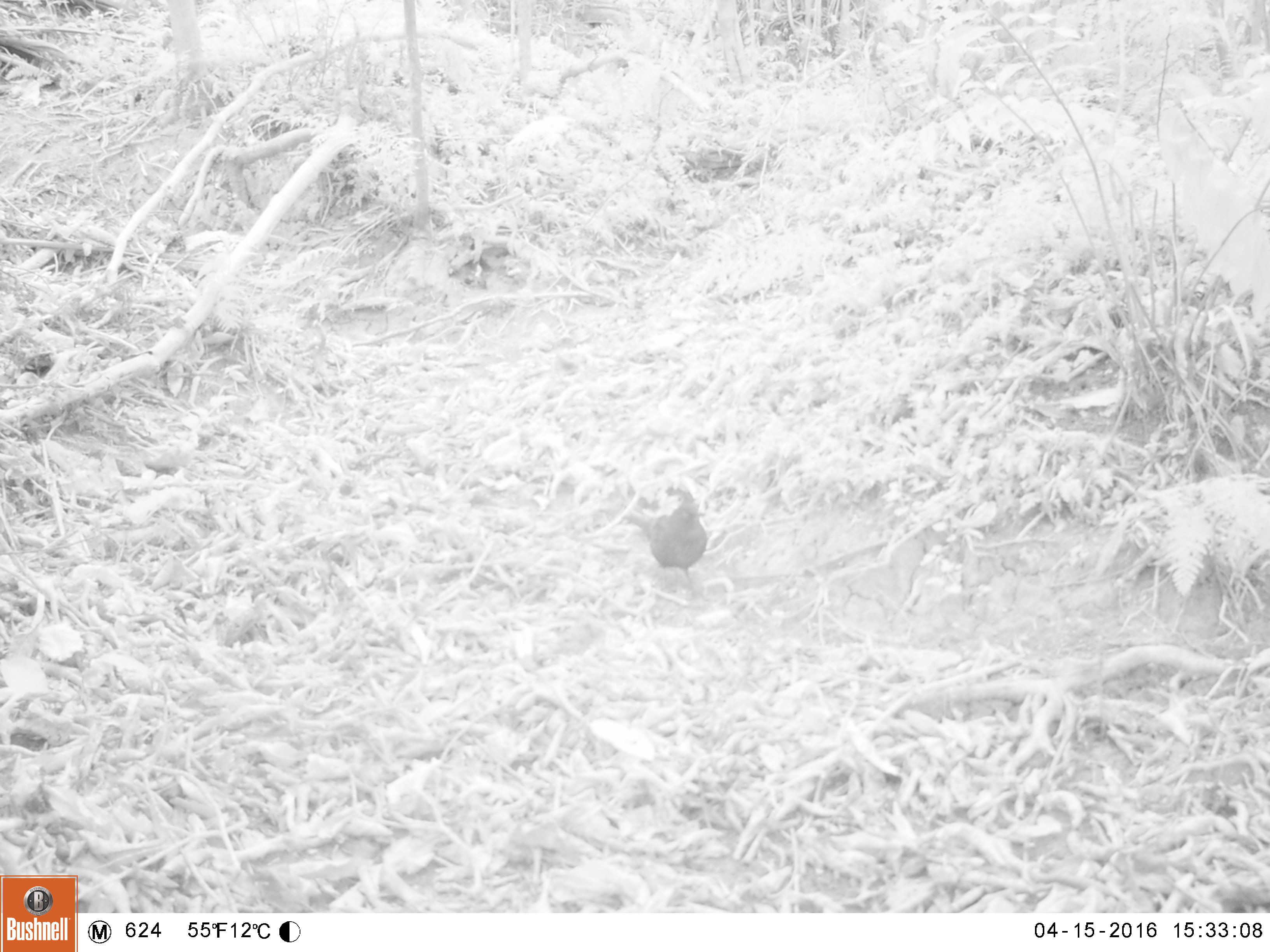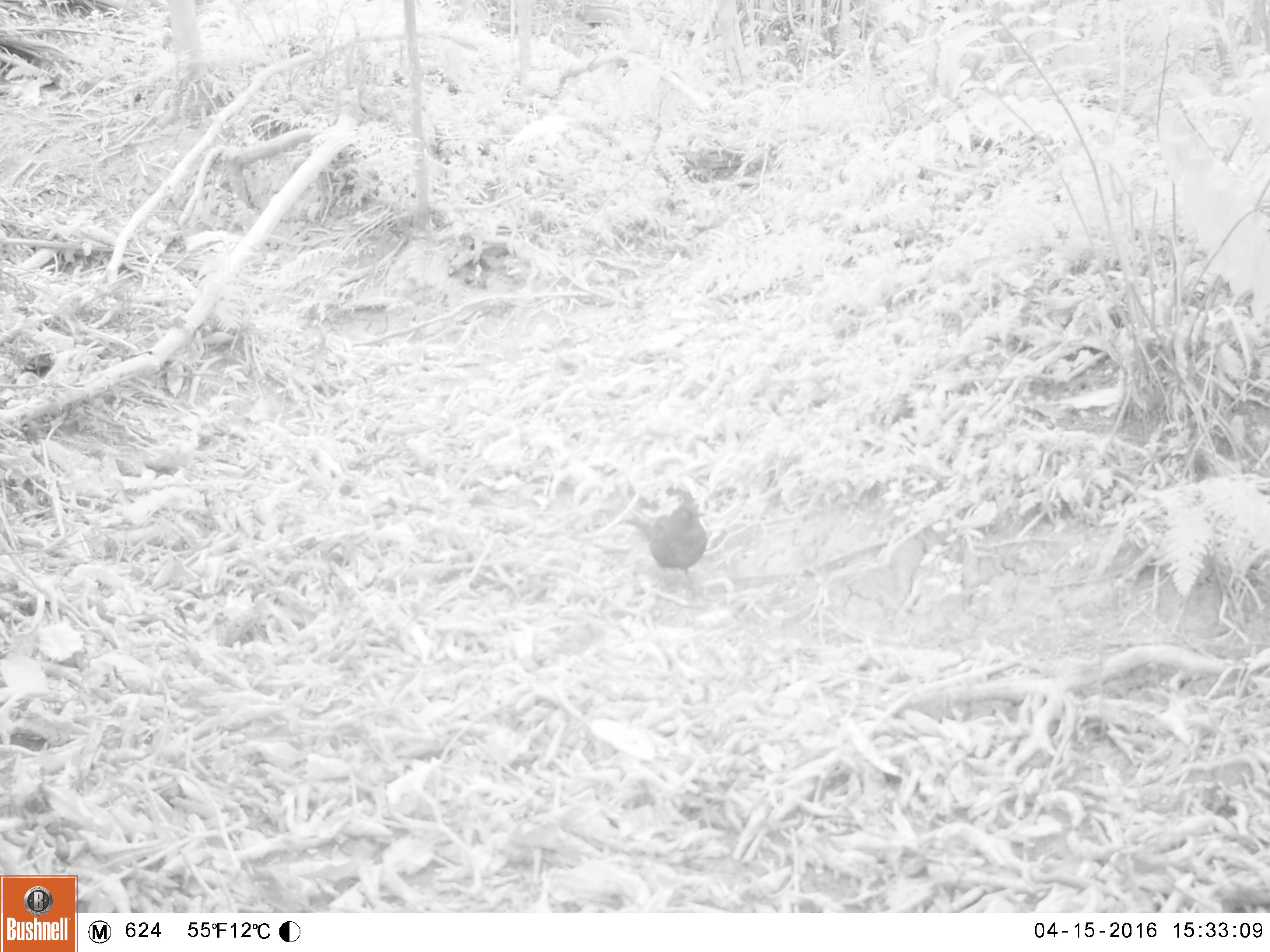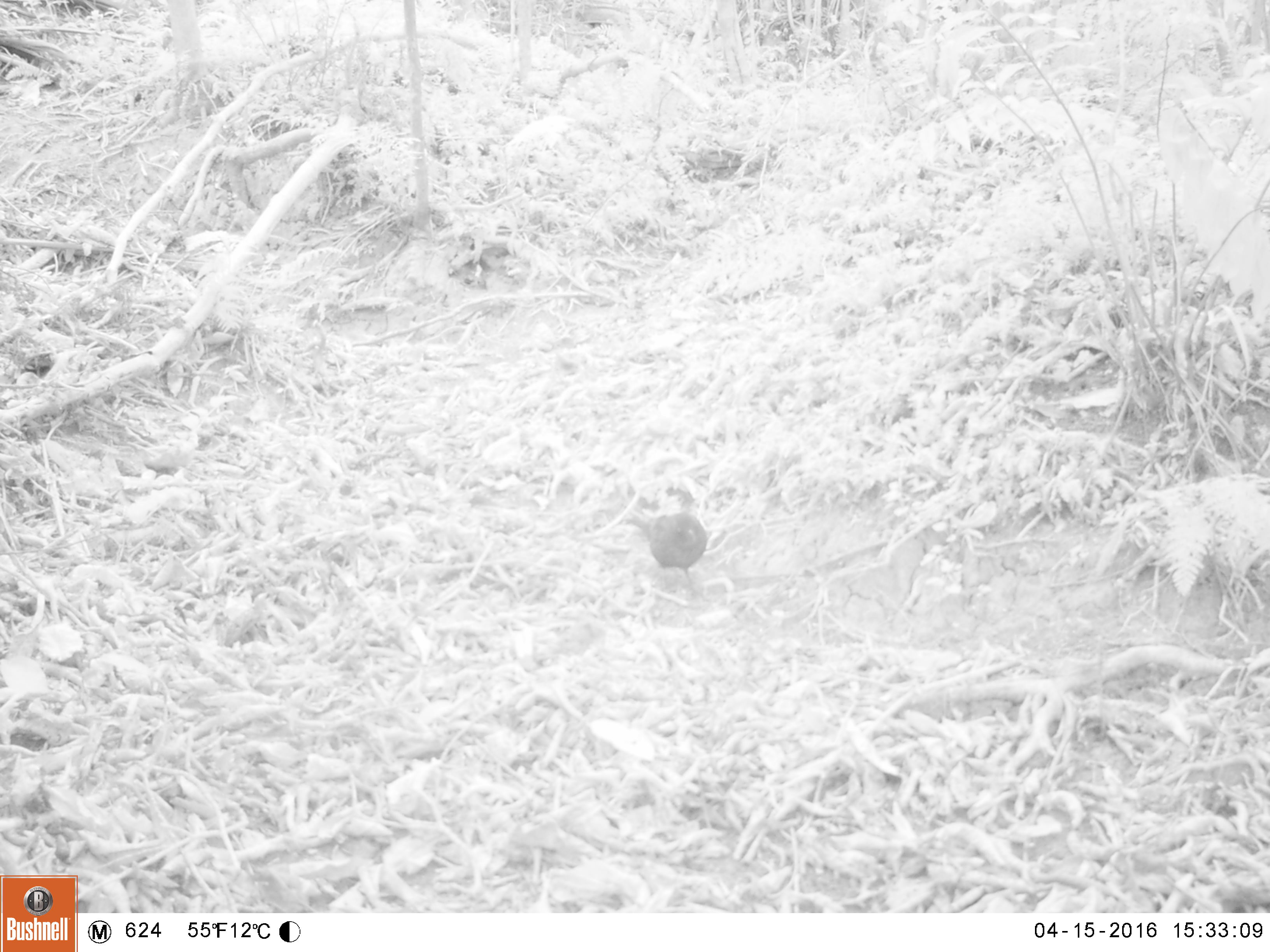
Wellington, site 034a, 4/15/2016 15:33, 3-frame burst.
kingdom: Animalia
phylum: Chordata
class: Aves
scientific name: Aves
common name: bird